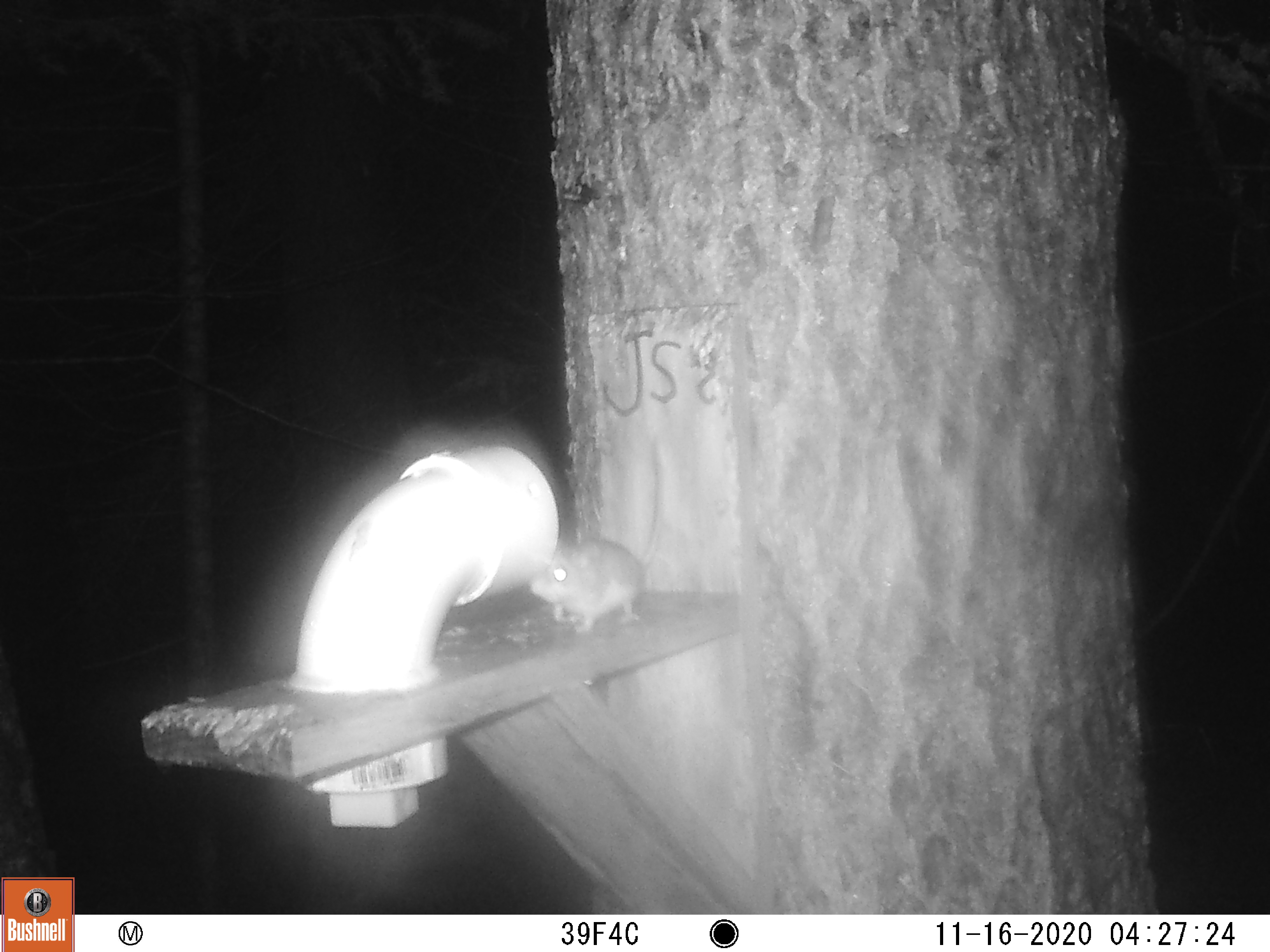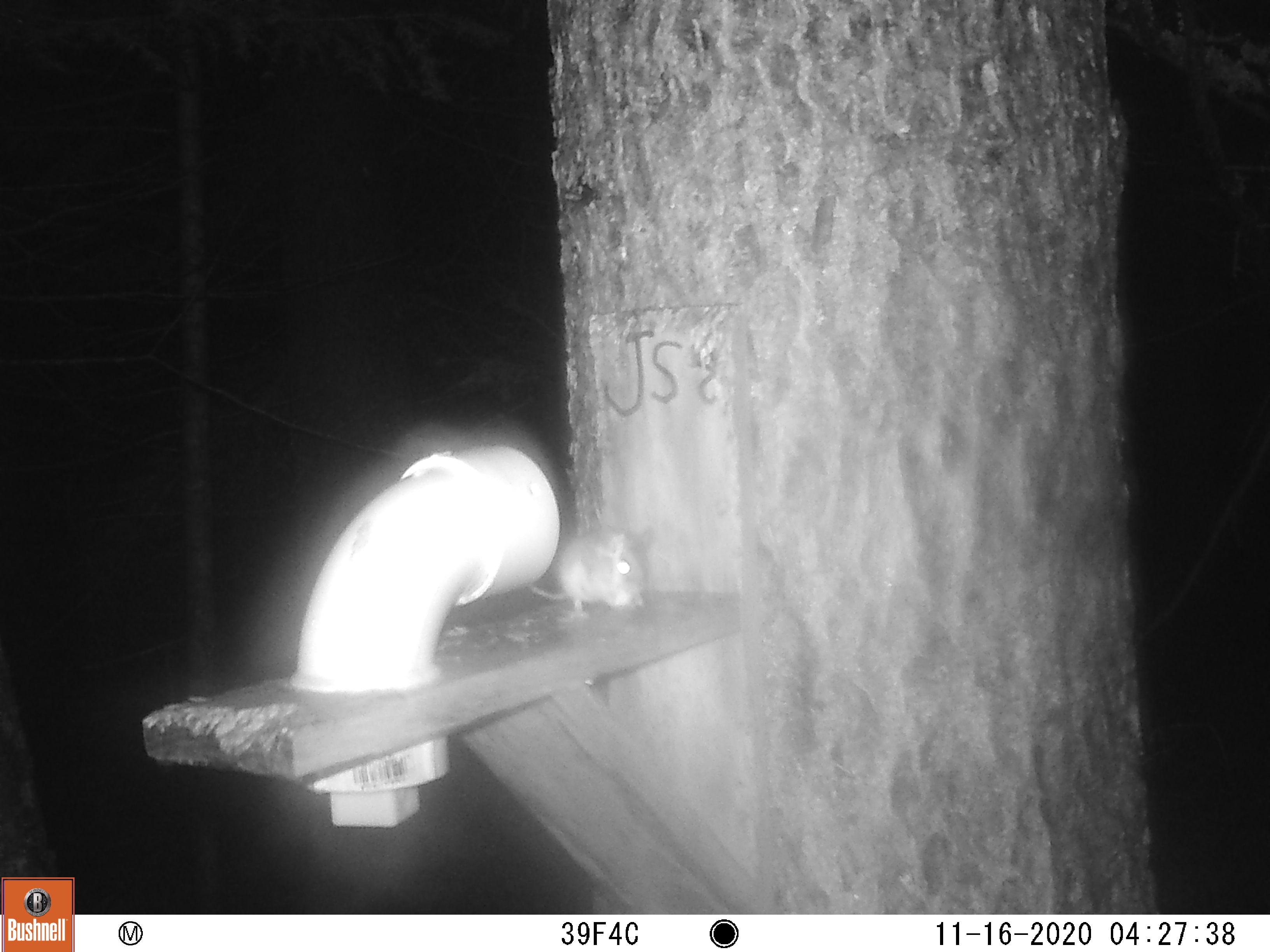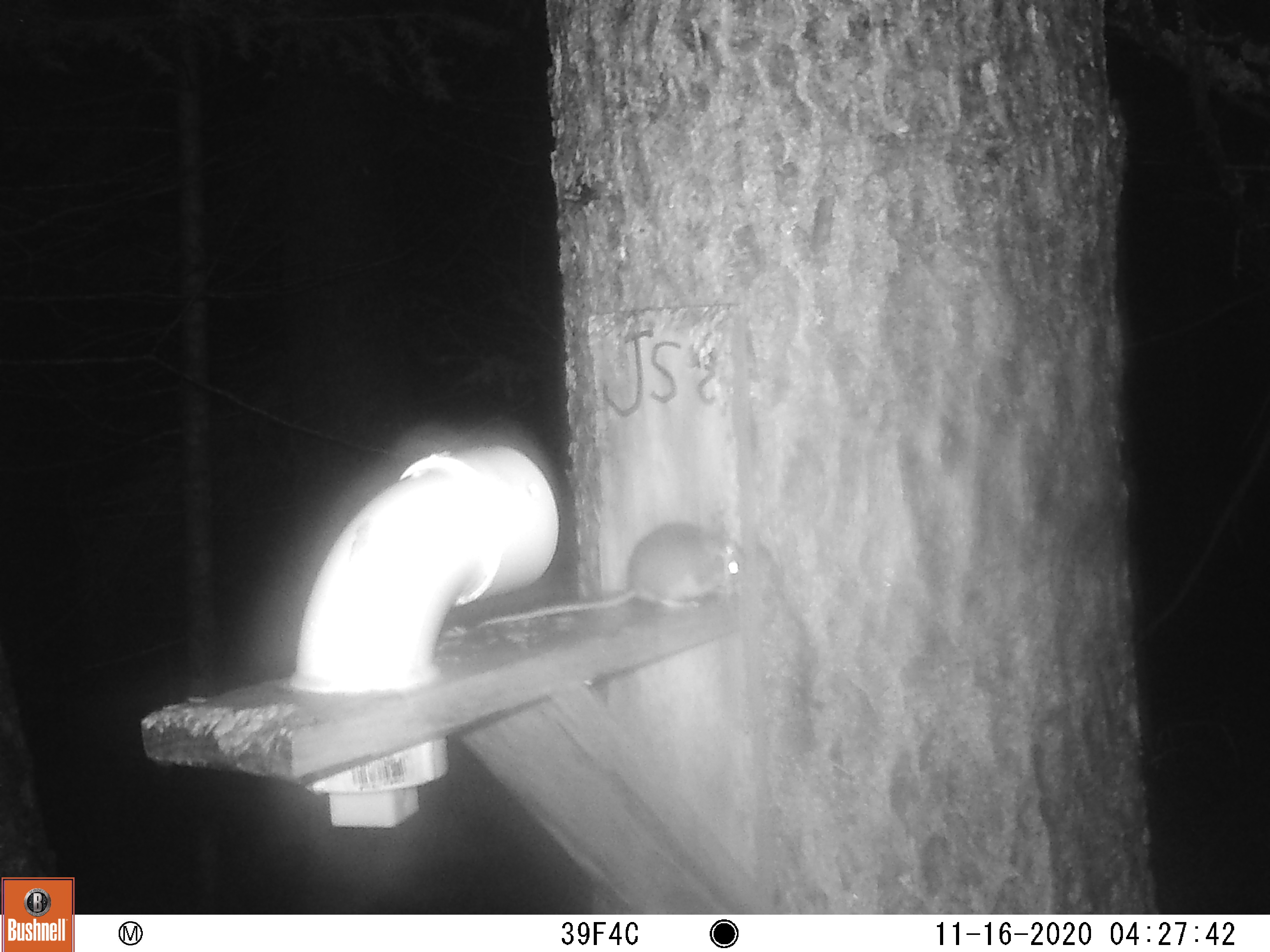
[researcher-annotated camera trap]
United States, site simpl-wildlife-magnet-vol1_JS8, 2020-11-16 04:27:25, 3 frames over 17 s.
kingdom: Animalia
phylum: Chordata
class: Mammalia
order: Rodentia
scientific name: Rodentia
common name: mouse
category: mouse sp.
Mouse sp. (mouse) (Rodentia).